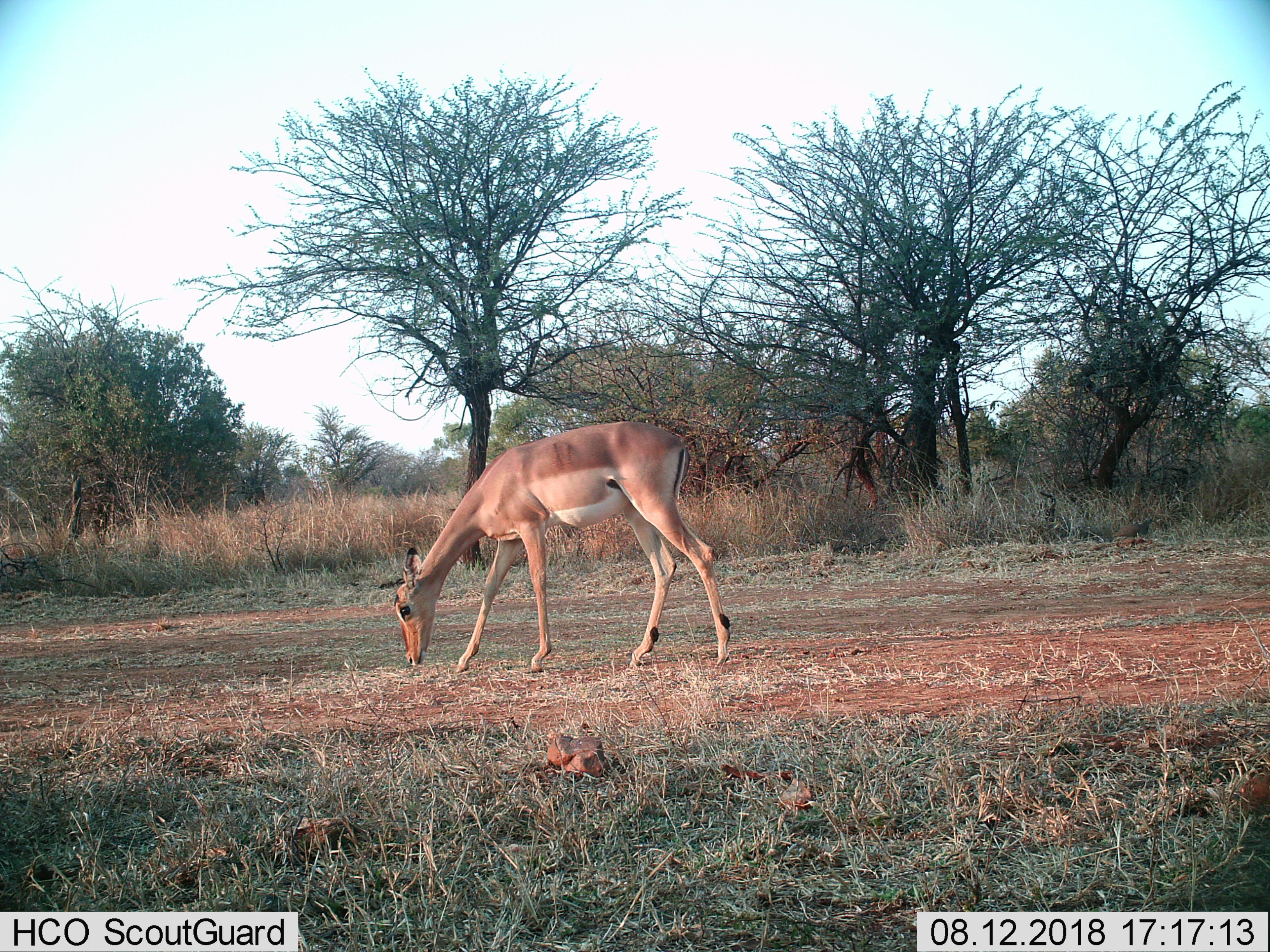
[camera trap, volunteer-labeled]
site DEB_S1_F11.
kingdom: Animalia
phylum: Chordata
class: Mammalia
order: Artiodactyla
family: Bovidae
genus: Aepyceros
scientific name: Aepyceros melampus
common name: impala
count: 1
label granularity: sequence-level